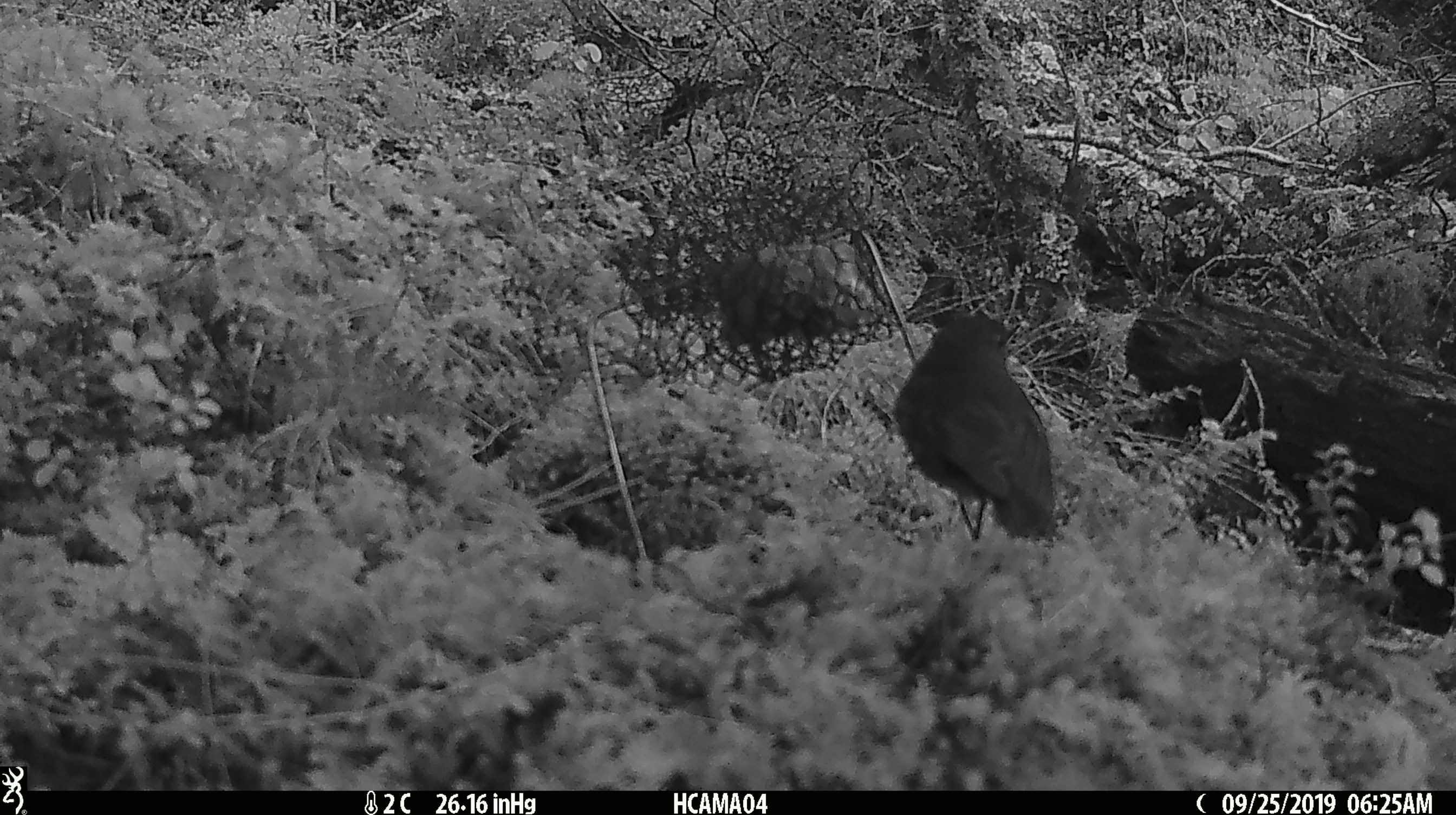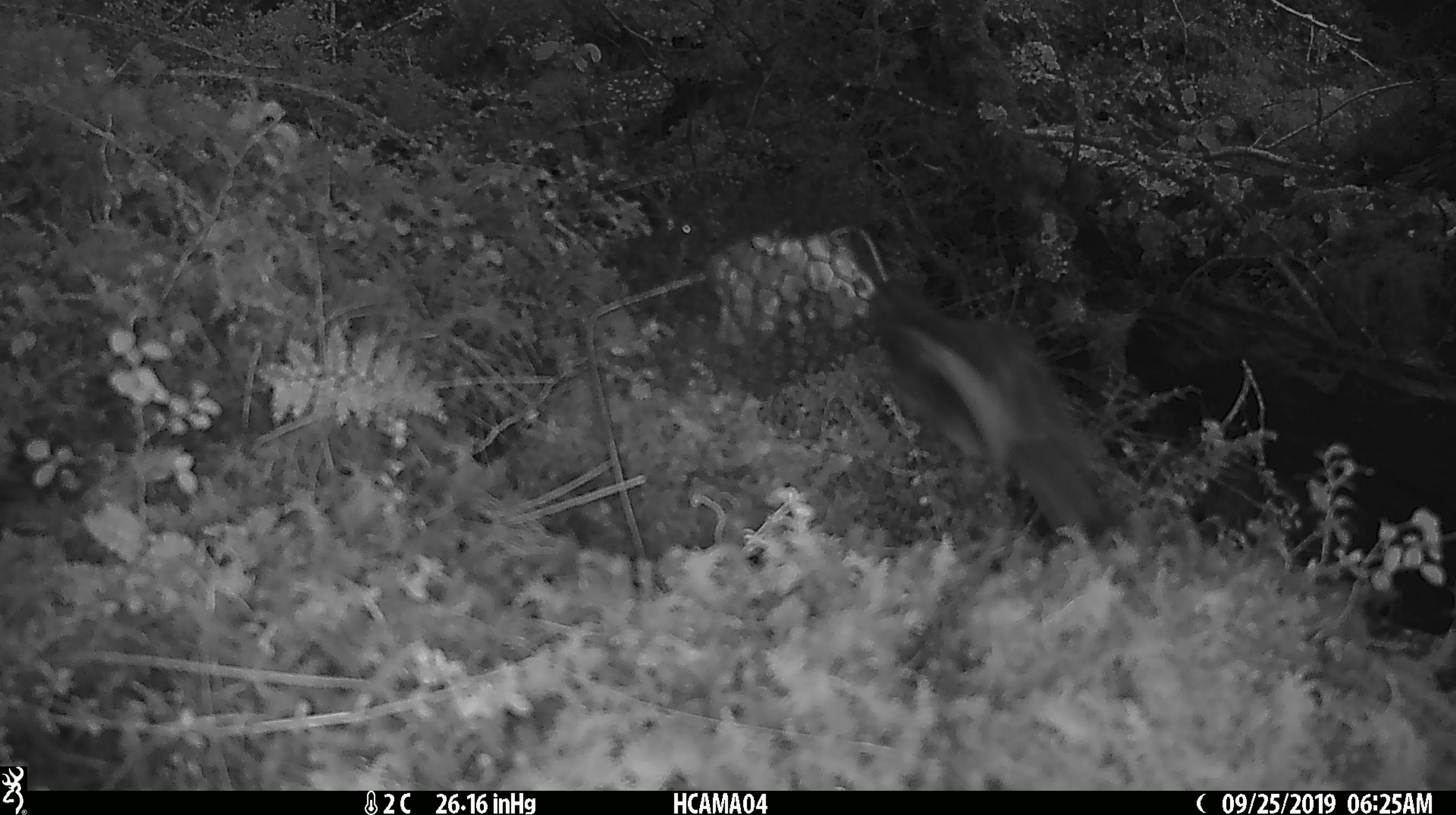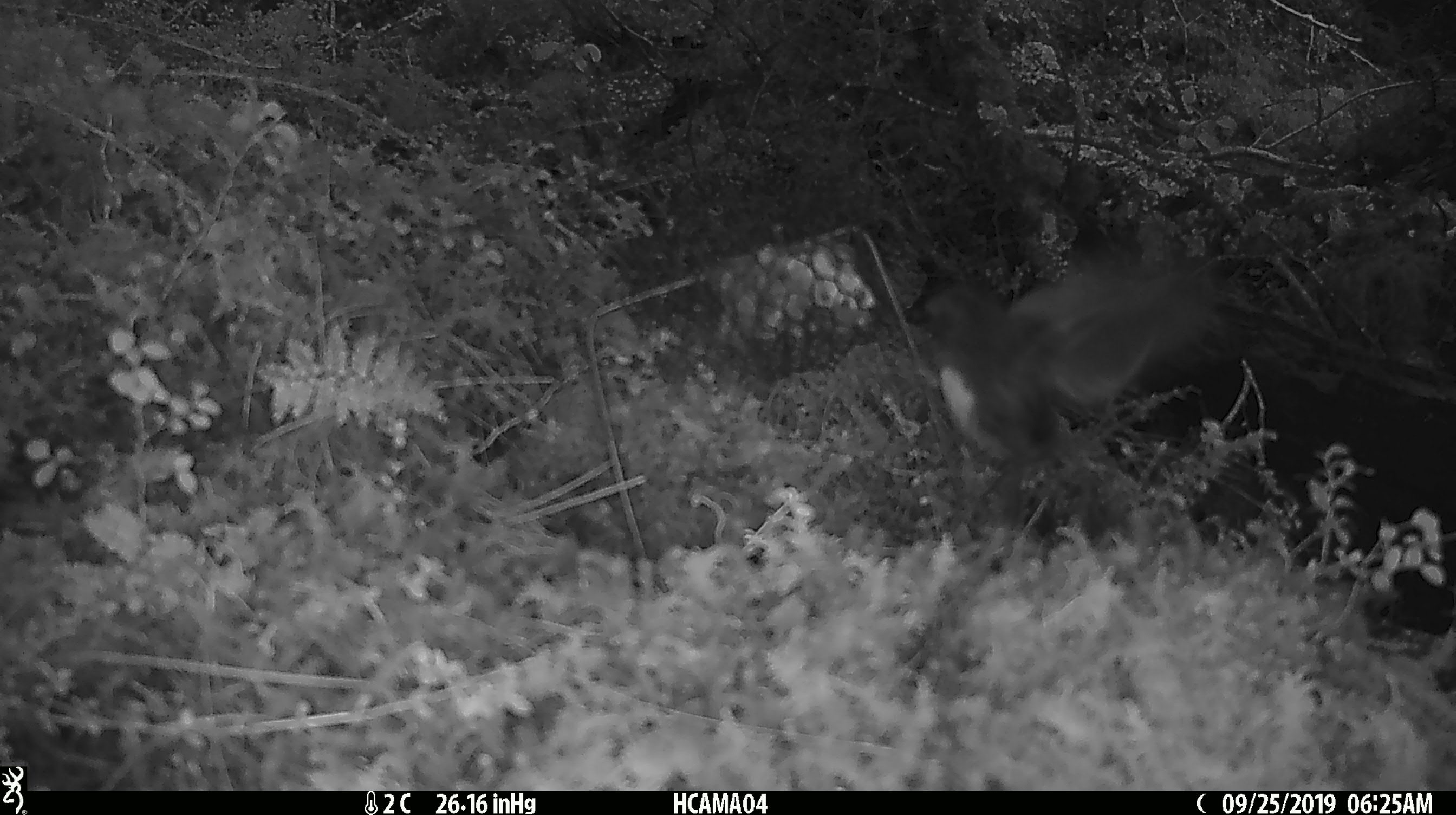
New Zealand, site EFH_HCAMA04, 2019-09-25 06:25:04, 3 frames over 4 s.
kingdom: Animalia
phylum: Chordata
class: Aves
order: Passeriformes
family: Petroicidae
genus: Petroica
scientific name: Petroica australis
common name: new zealand robin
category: robin